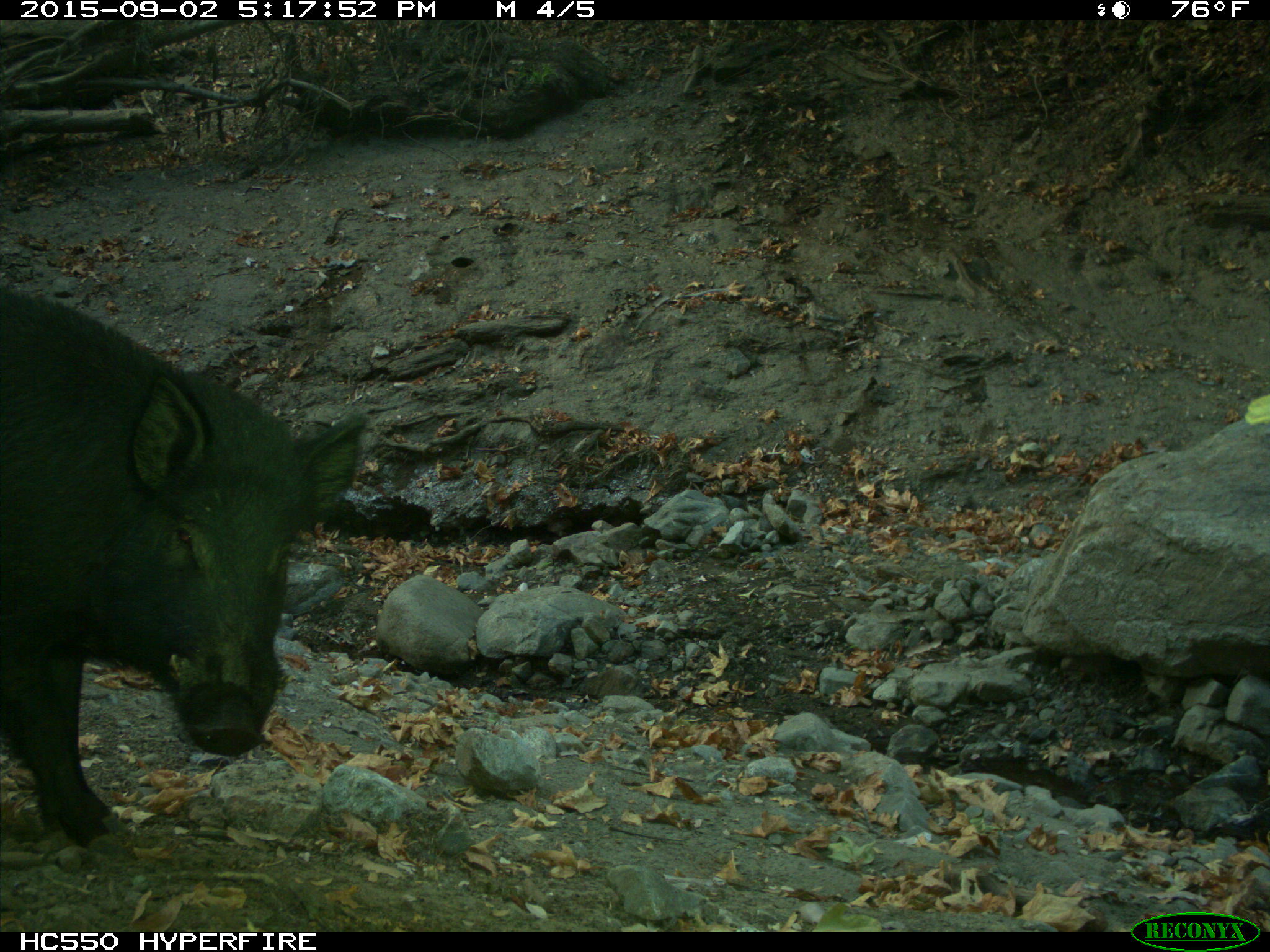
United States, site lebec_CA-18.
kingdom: Animalia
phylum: Chordata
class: Mammalia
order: Artiodactyla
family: Suidae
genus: Sus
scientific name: Sus scrofa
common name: wild boar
Sus scrofa (wild boar).